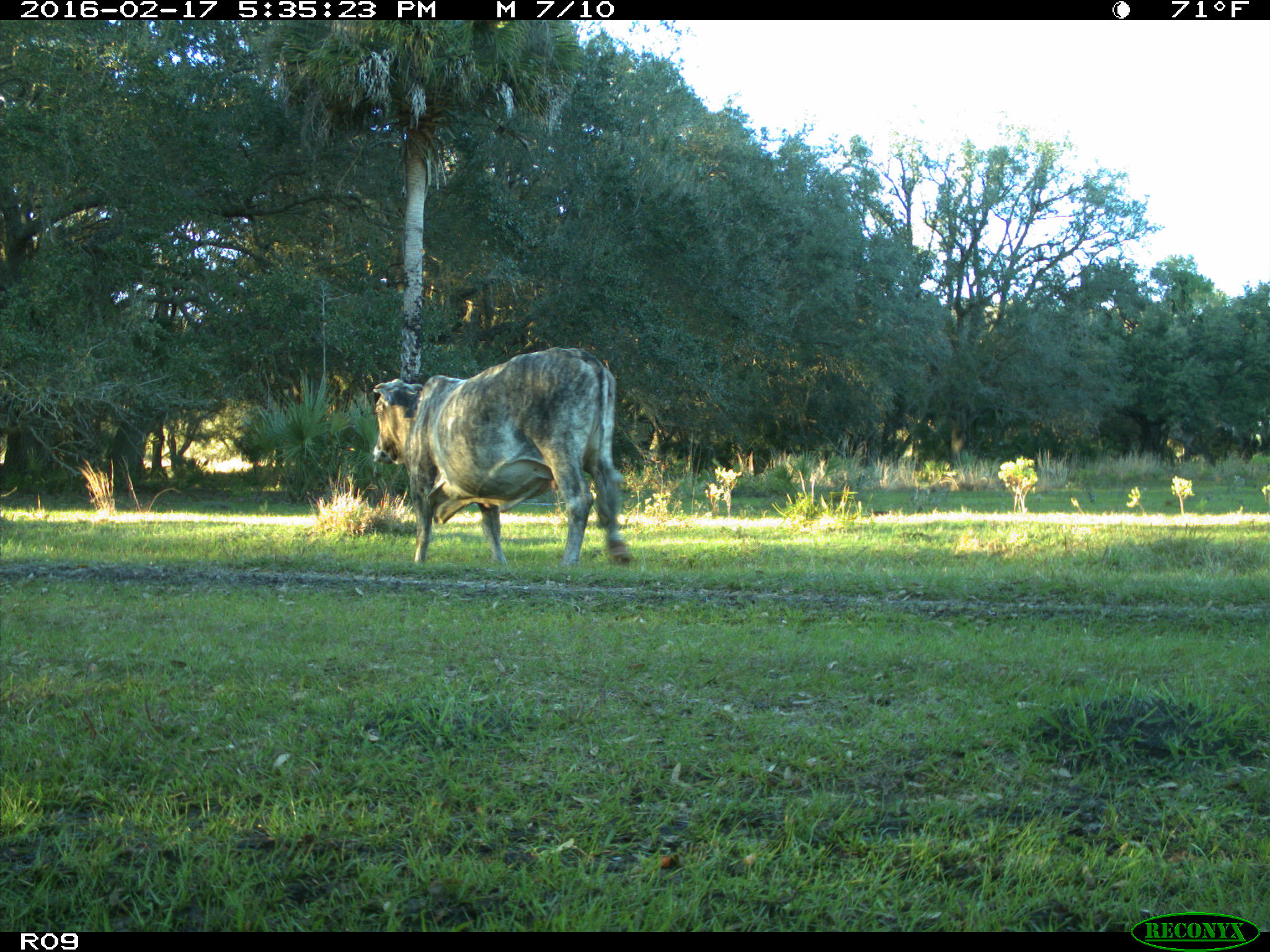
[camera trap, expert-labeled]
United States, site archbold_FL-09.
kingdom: Animalia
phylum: Chordata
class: Mammalia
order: Artiodactyla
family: Bovidae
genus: Bos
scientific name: Bos taurus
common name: domestic cow